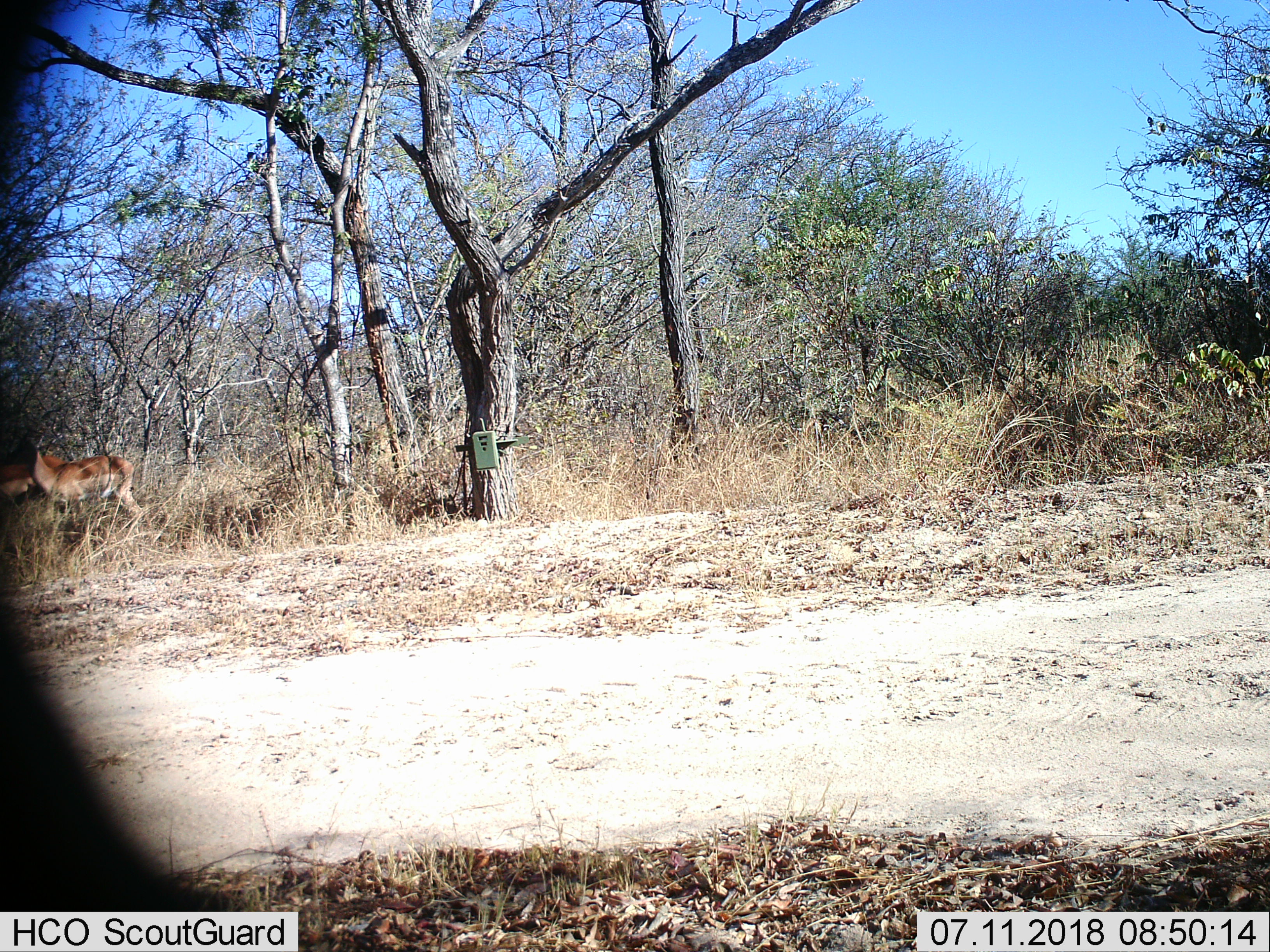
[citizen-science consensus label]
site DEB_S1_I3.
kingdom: Animalia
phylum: Chordata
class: Mammalia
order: Artiodactyla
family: Bovidae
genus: Aepyceros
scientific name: Aepyceros melampus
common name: impala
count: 2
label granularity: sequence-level